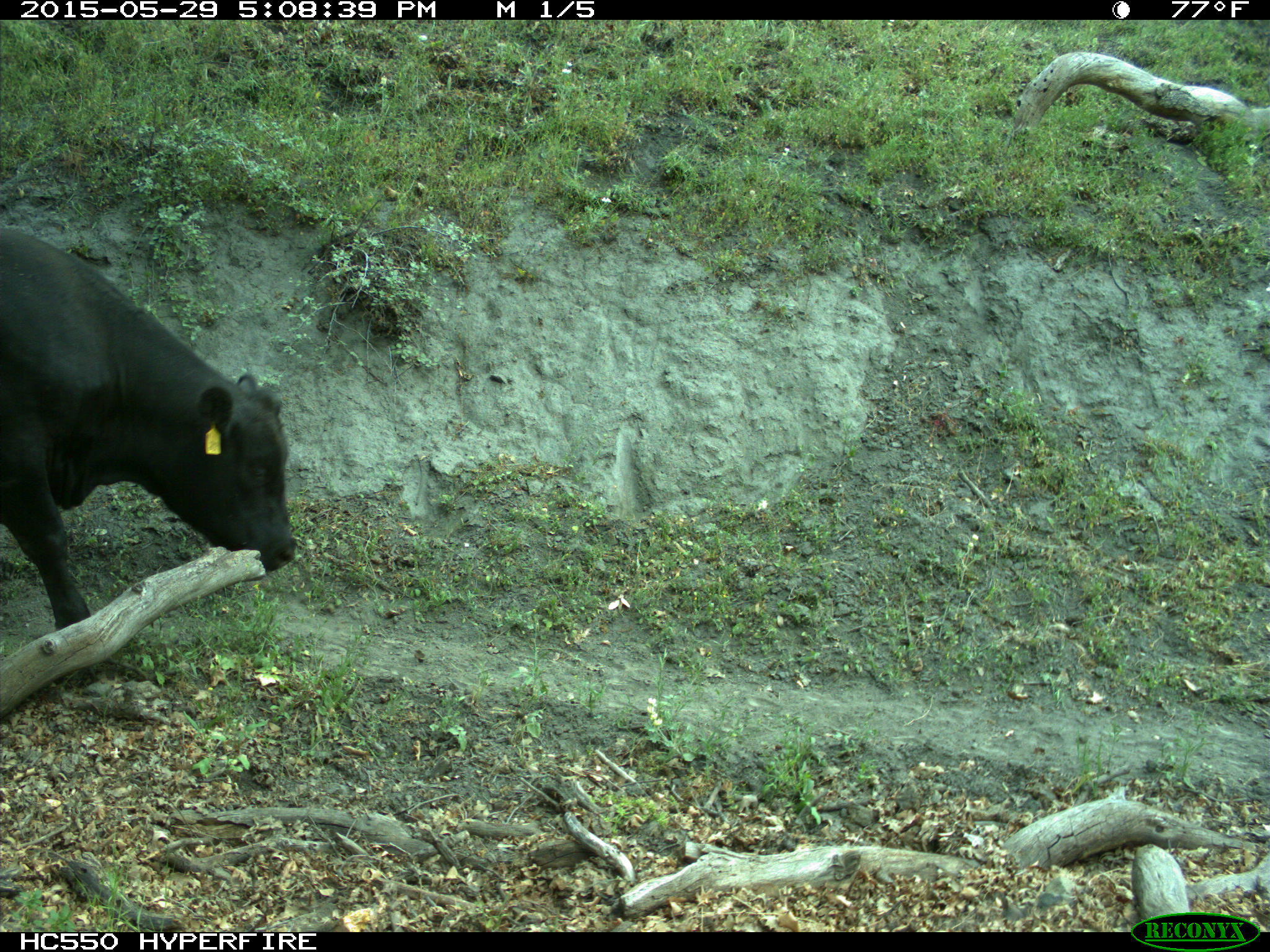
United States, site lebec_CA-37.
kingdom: Animalia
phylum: Chordata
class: Mammalia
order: Artiodactyla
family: Bovidae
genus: Bos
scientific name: Bos taurus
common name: domestic cow